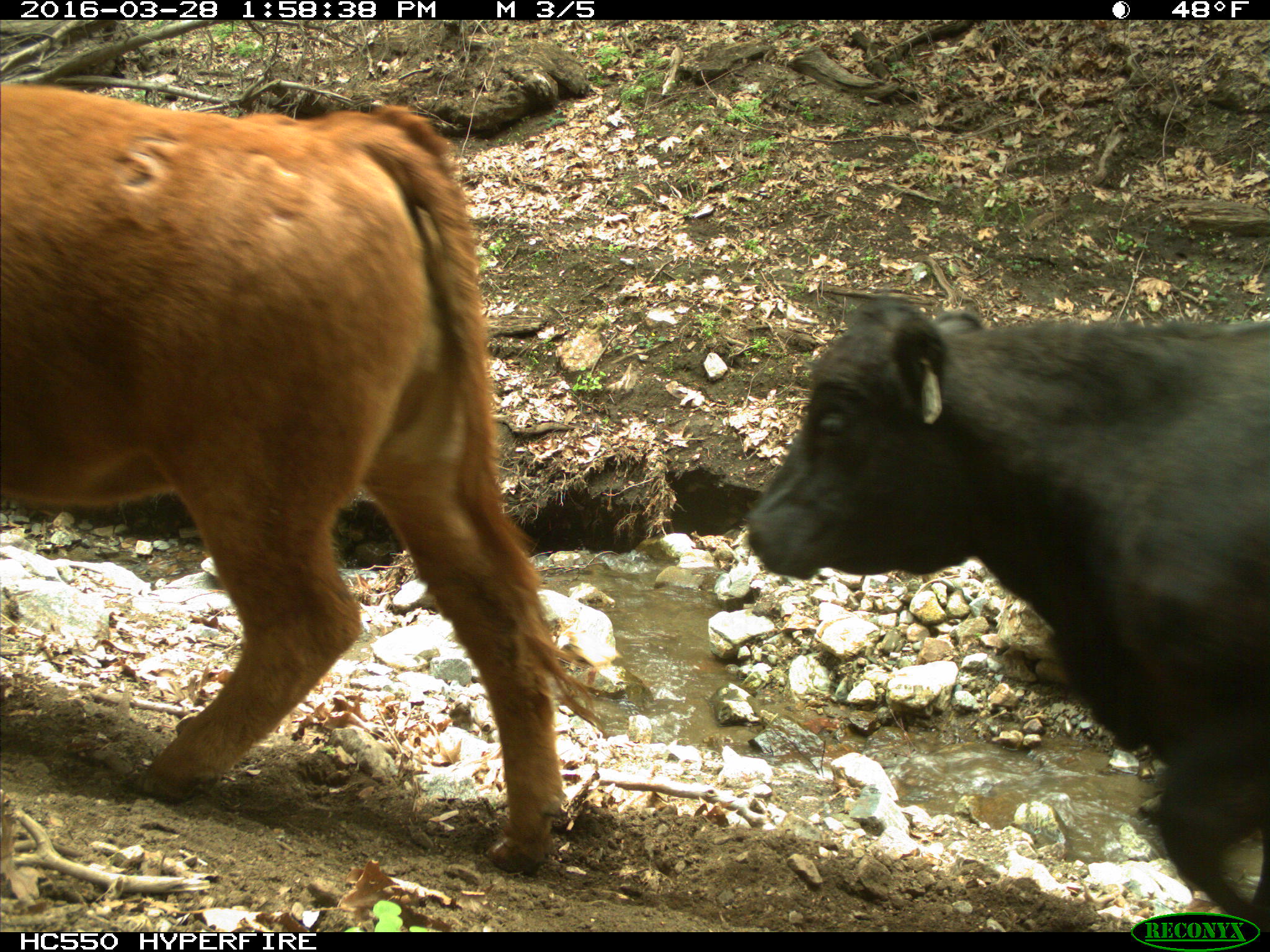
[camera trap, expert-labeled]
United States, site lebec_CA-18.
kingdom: Animalia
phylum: Chordata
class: Mammalia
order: Artiodactyla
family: Bovidae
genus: Bos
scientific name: Bos taurus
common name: domestic cow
Bos taurus (domestic cow).